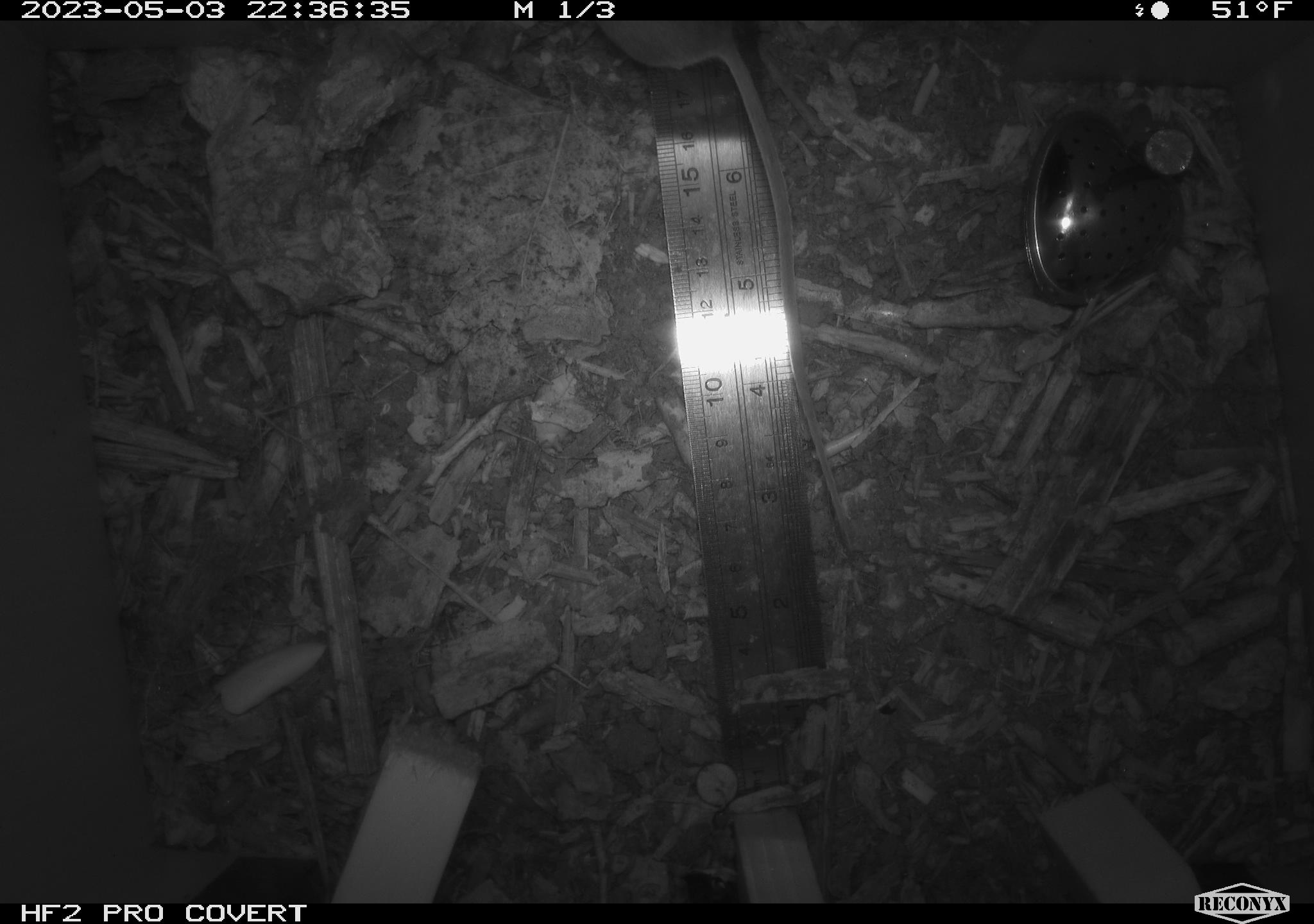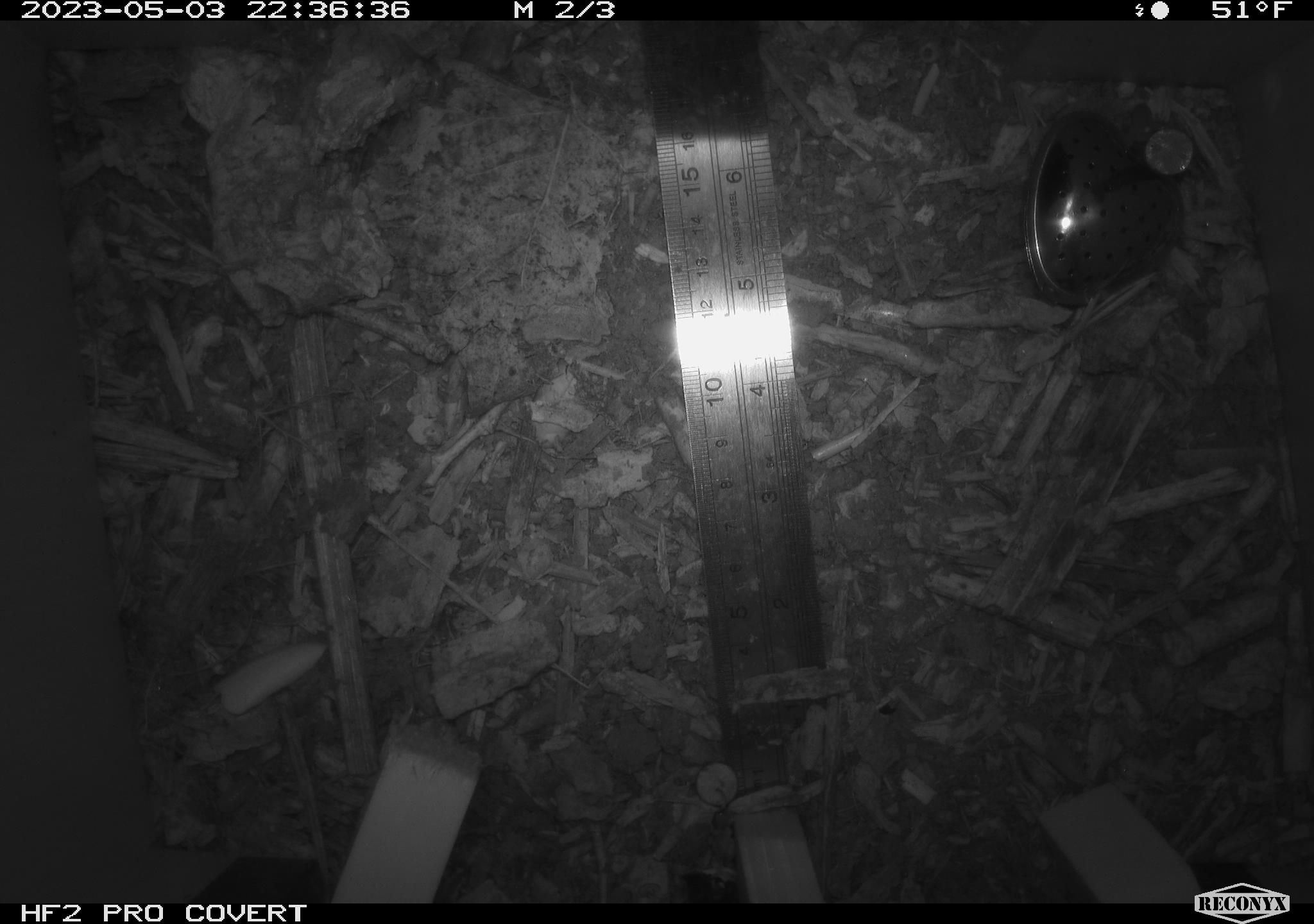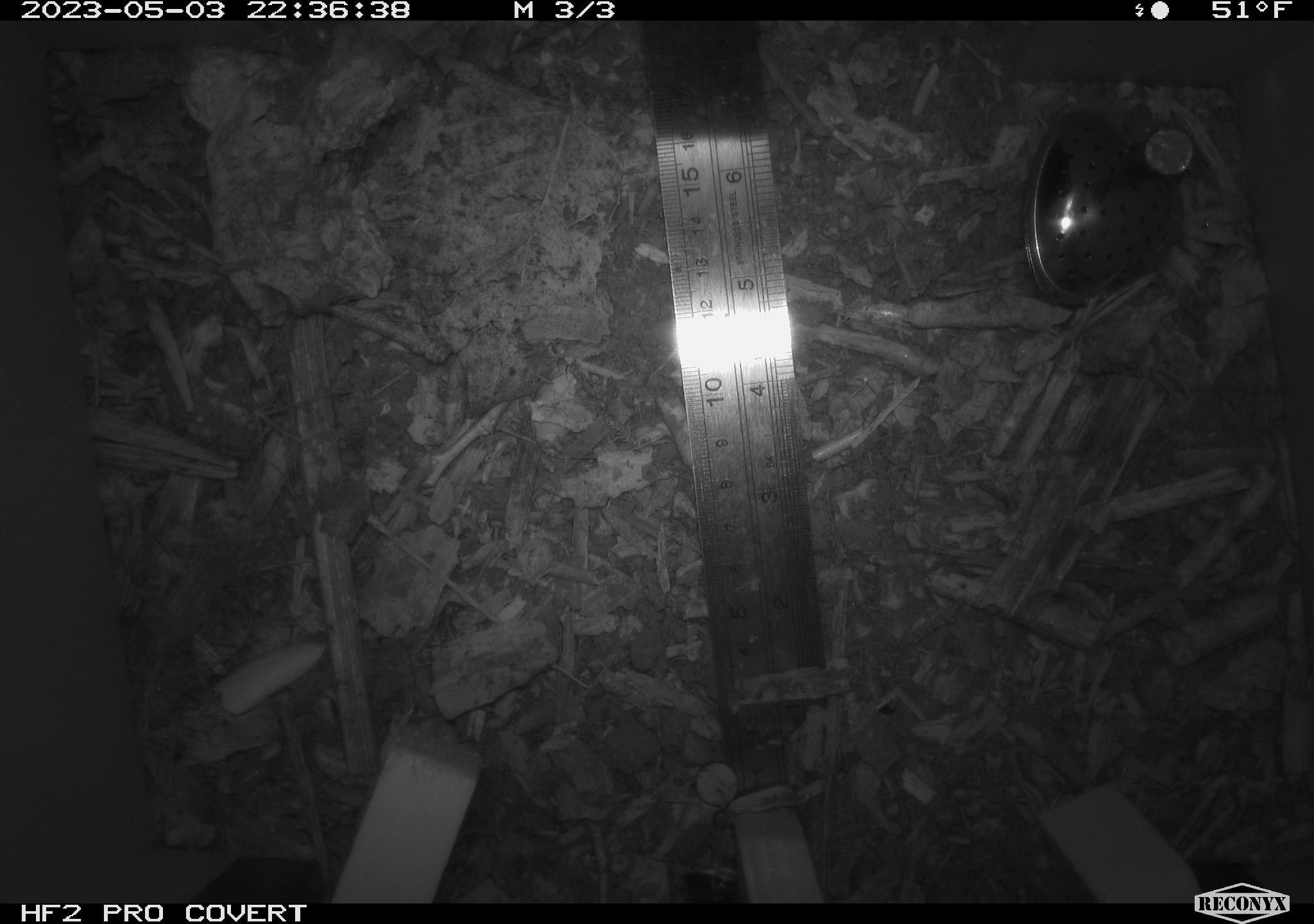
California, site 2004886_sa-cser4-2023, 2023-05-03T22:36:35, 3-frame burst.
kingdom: Animalia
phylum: Chordata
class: Mammalia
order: Rodentia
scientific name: Rodentia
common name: mouse species